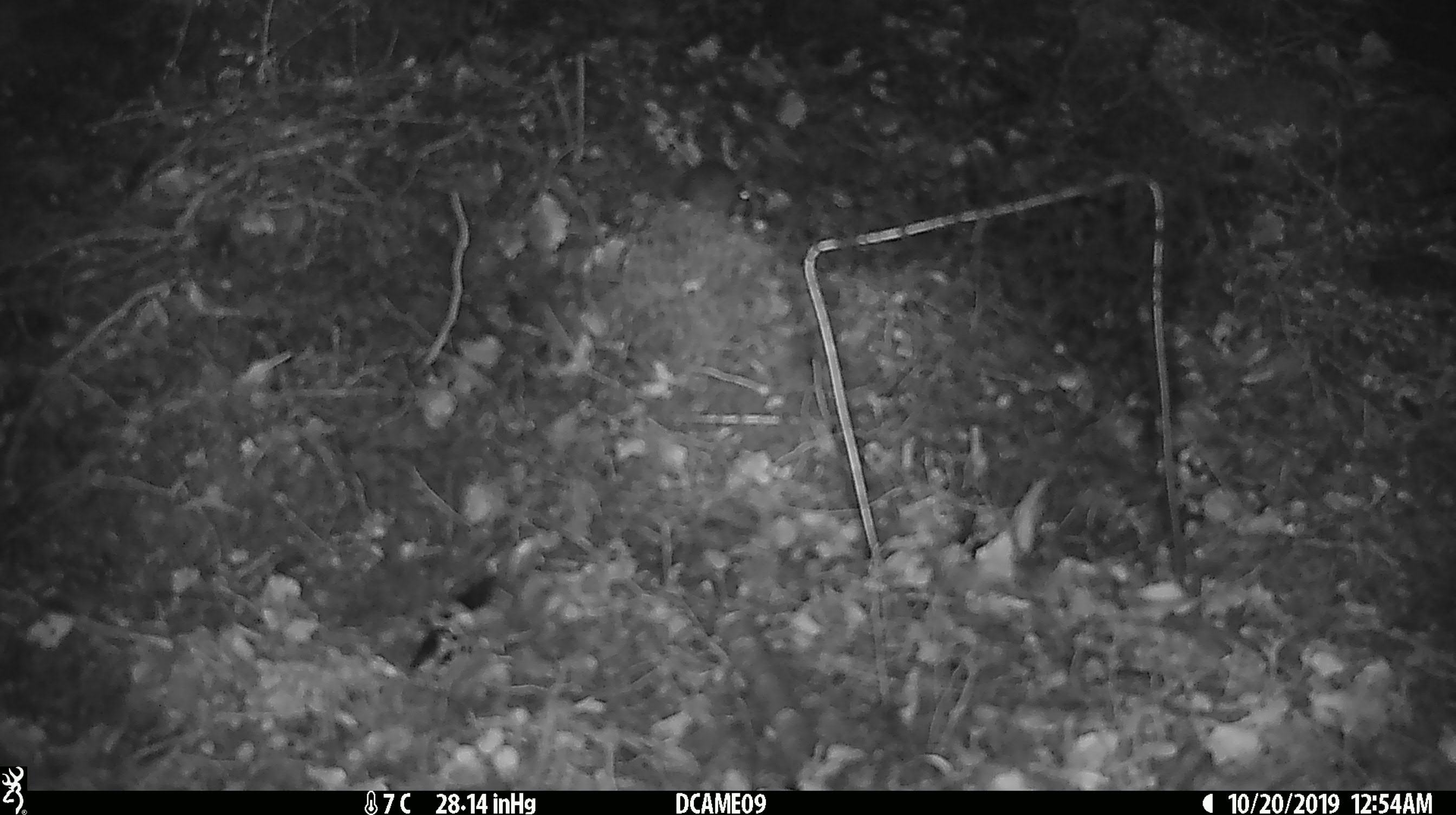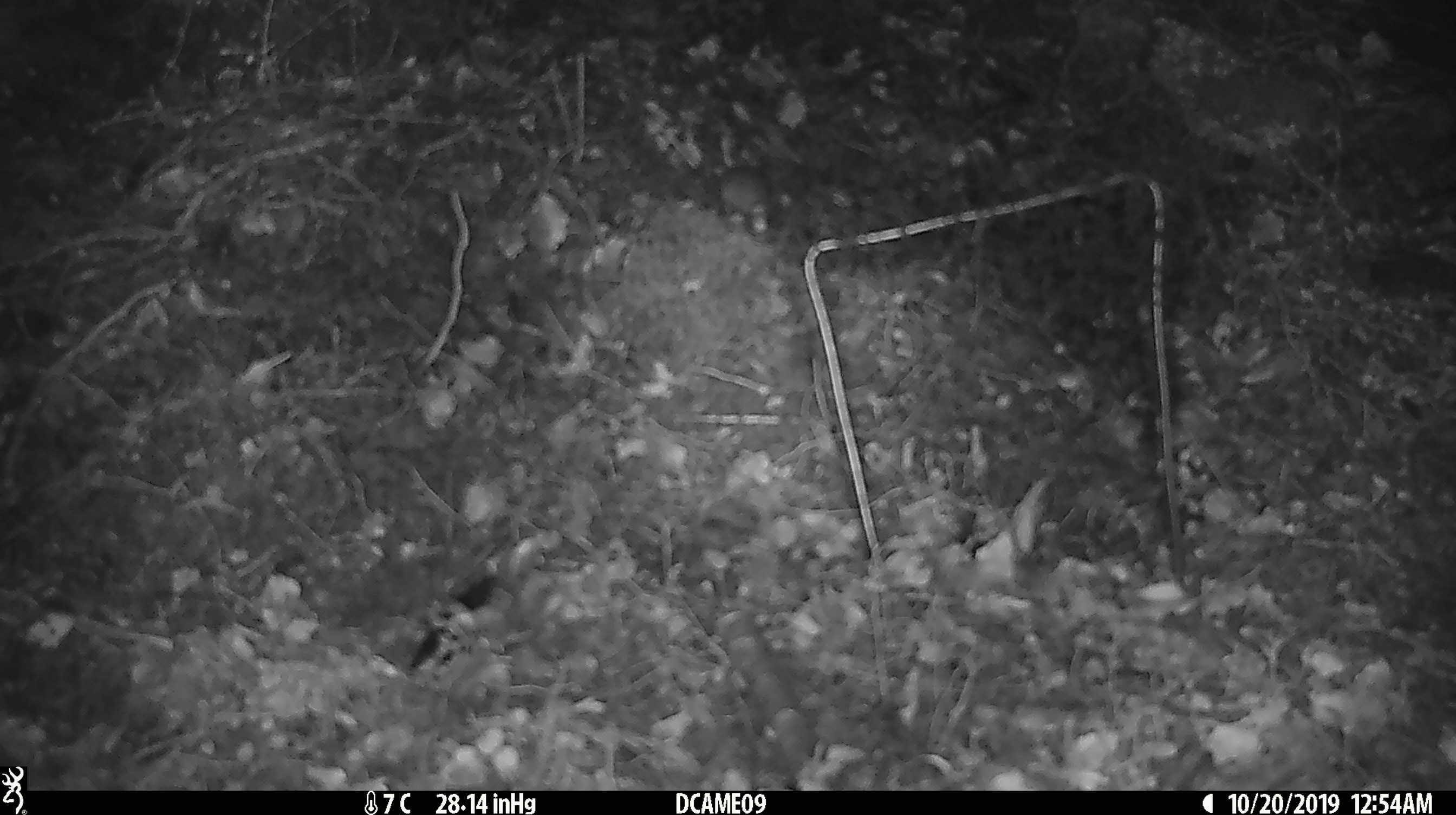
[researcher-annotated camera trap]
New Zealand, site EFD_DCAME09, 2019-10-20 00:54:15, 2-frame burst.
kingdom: Animalia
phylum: Chordata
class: Mammalia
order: Rodentia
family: Muridae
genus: Mus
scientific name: Mus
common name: mouse